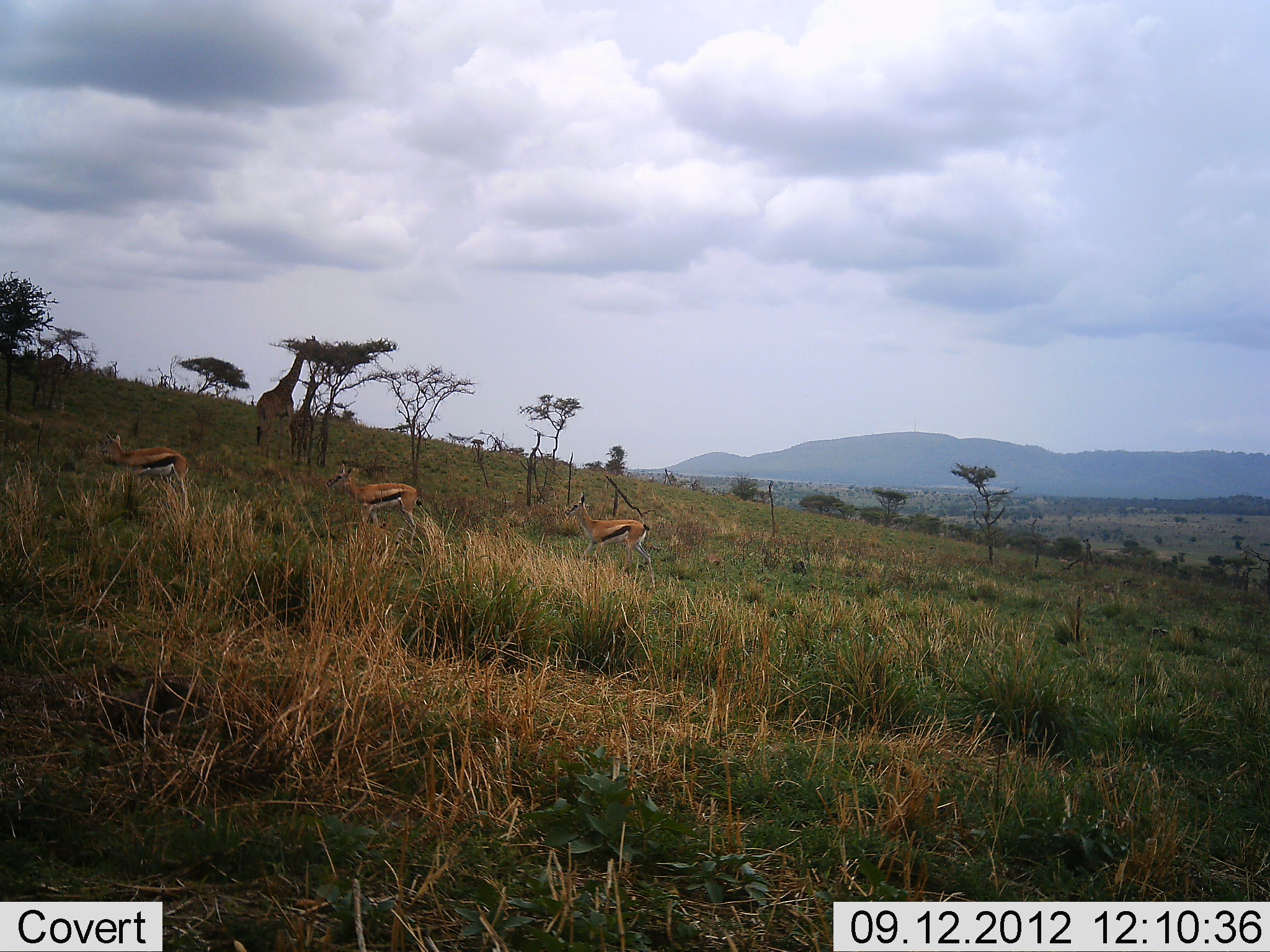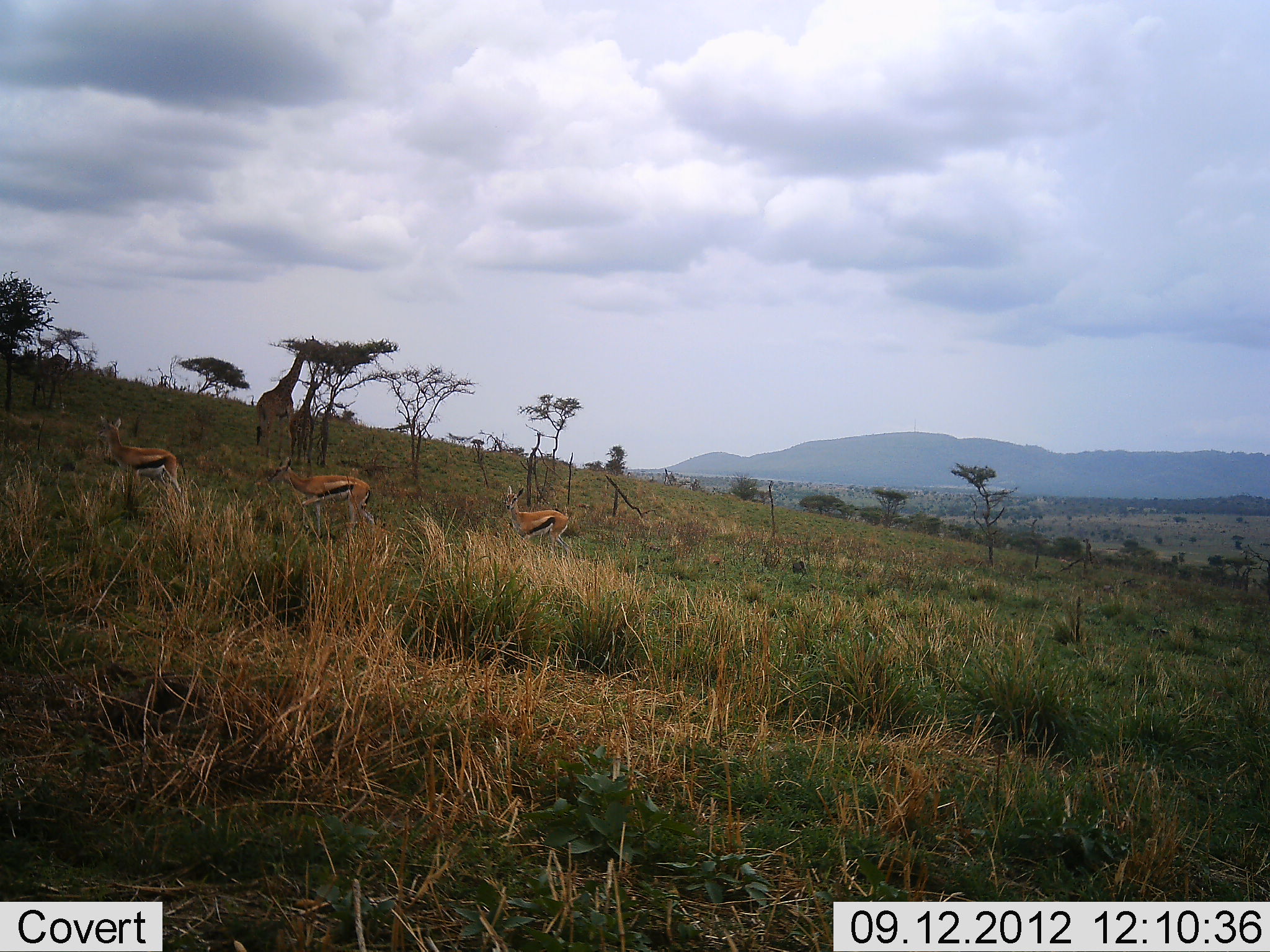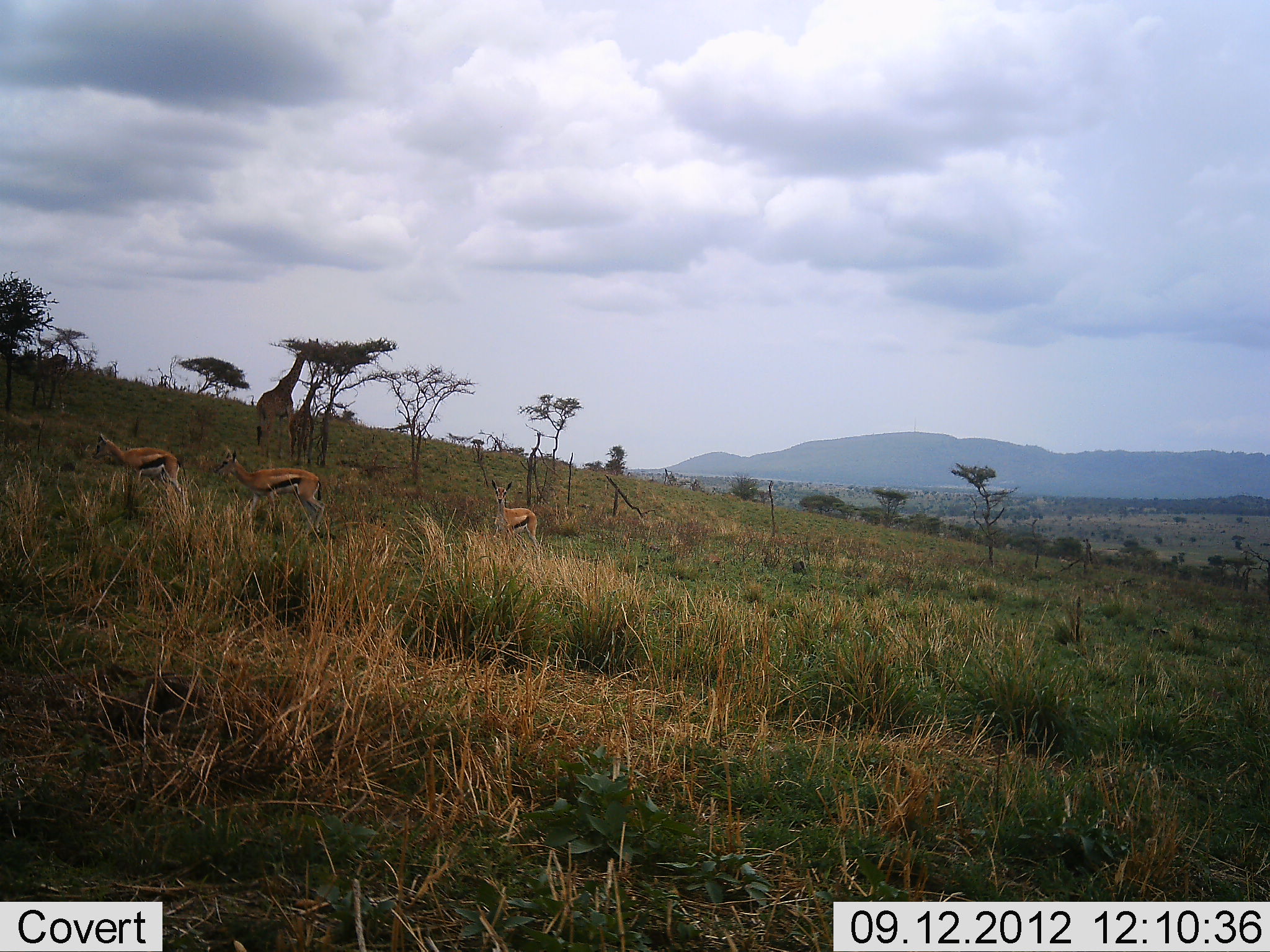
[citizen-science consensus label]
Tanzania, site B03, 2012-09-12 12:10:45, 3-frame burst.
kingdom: Animalia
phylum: Chordata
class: Mammalia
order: Artiodactyla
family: Bovidae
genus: Eudorcas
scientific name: Eudorcas thomsonii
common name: thomson's gazelle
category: gazellethomsons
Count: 3.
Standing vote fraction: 25%.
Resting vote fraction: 0%.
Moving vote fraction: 75%.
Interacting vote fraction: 0%.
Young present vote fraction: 0%.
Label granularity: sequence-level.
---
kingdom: Animalia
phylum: Chordata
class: Mammalia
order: Artiodactyla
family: Giraffidae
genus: Giraffa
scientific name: Giraffa camelopardalis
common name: giraffe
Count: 2.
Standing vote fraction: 55%.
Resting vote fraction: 0%.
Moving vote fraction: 0%.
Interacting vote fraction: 9%.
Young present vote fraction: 36%.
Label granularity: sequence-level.